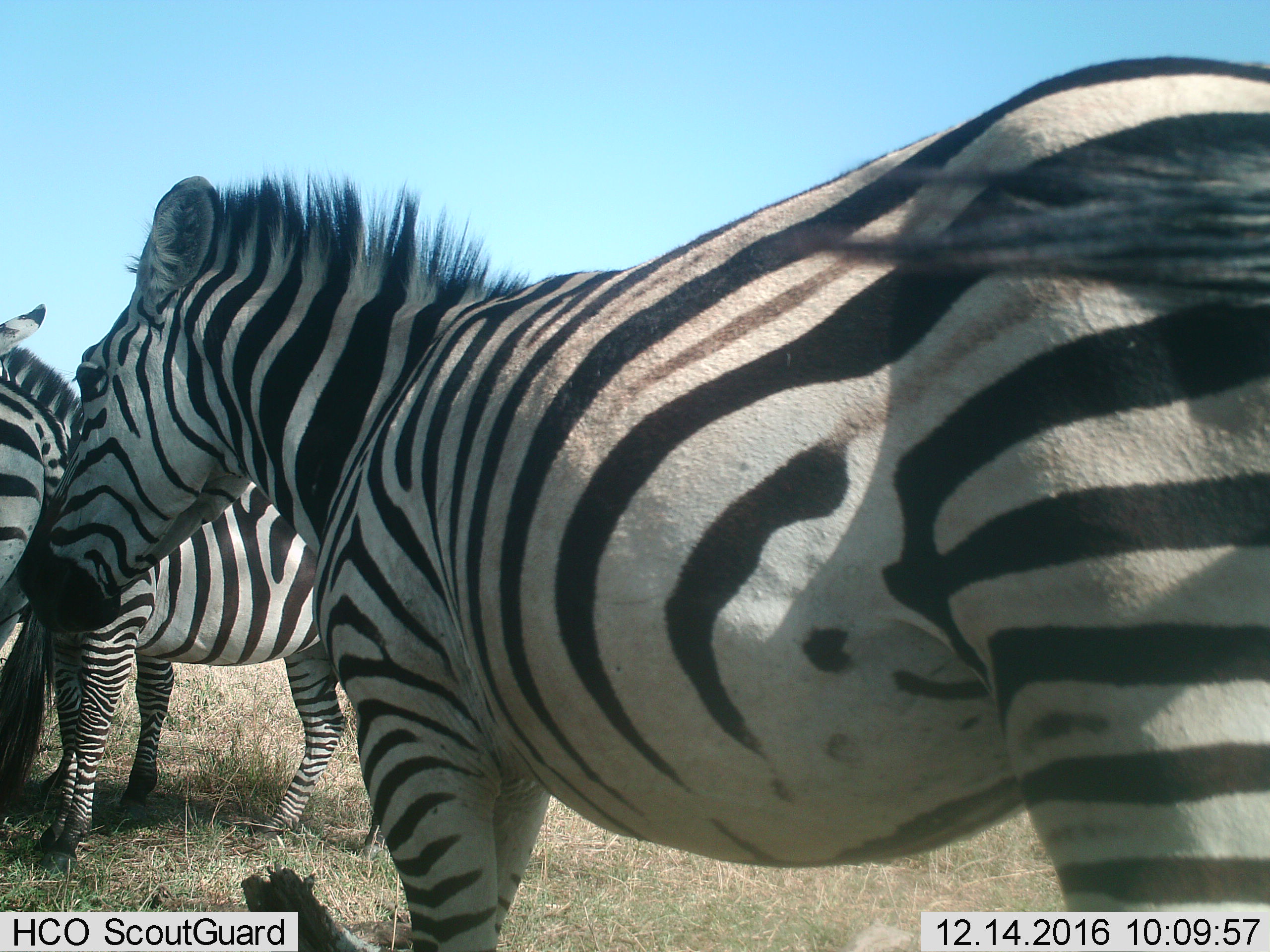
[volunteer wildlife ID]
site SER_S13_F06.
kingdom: Animalia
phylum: Chordata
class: Mammalia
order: Perissodactyla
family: Equidae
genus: Equus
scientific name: Equus quagga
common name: plains zebra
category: zebraplains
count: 3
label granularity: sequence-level